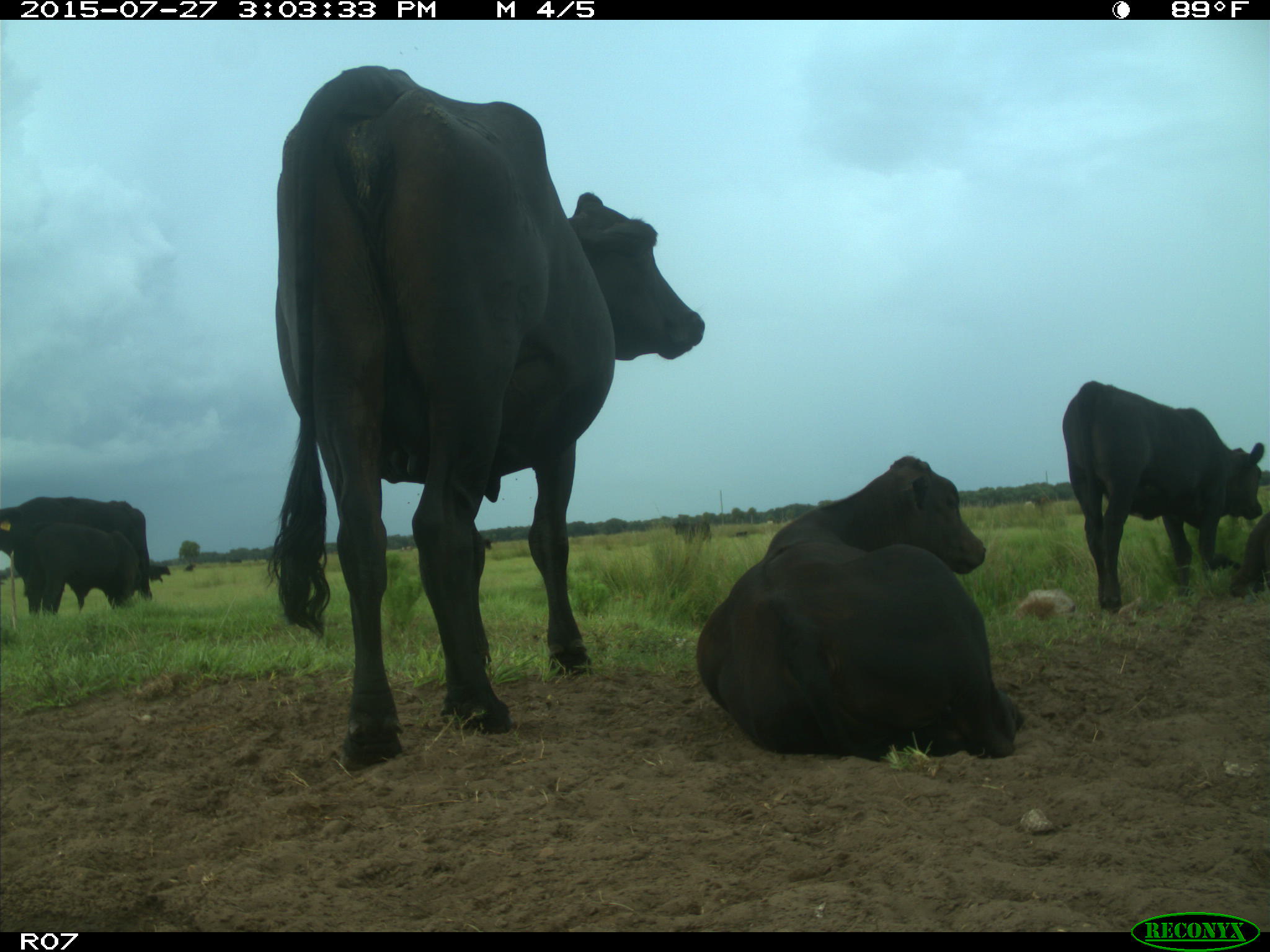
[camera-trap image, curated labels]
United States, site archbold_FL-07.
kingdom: Animalia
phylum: Chordata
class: Mammalia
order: Artiodactyla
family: Bovidae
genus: Bos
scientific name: Bos taurus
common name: domestic cow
Bos taurus (domestic cow).